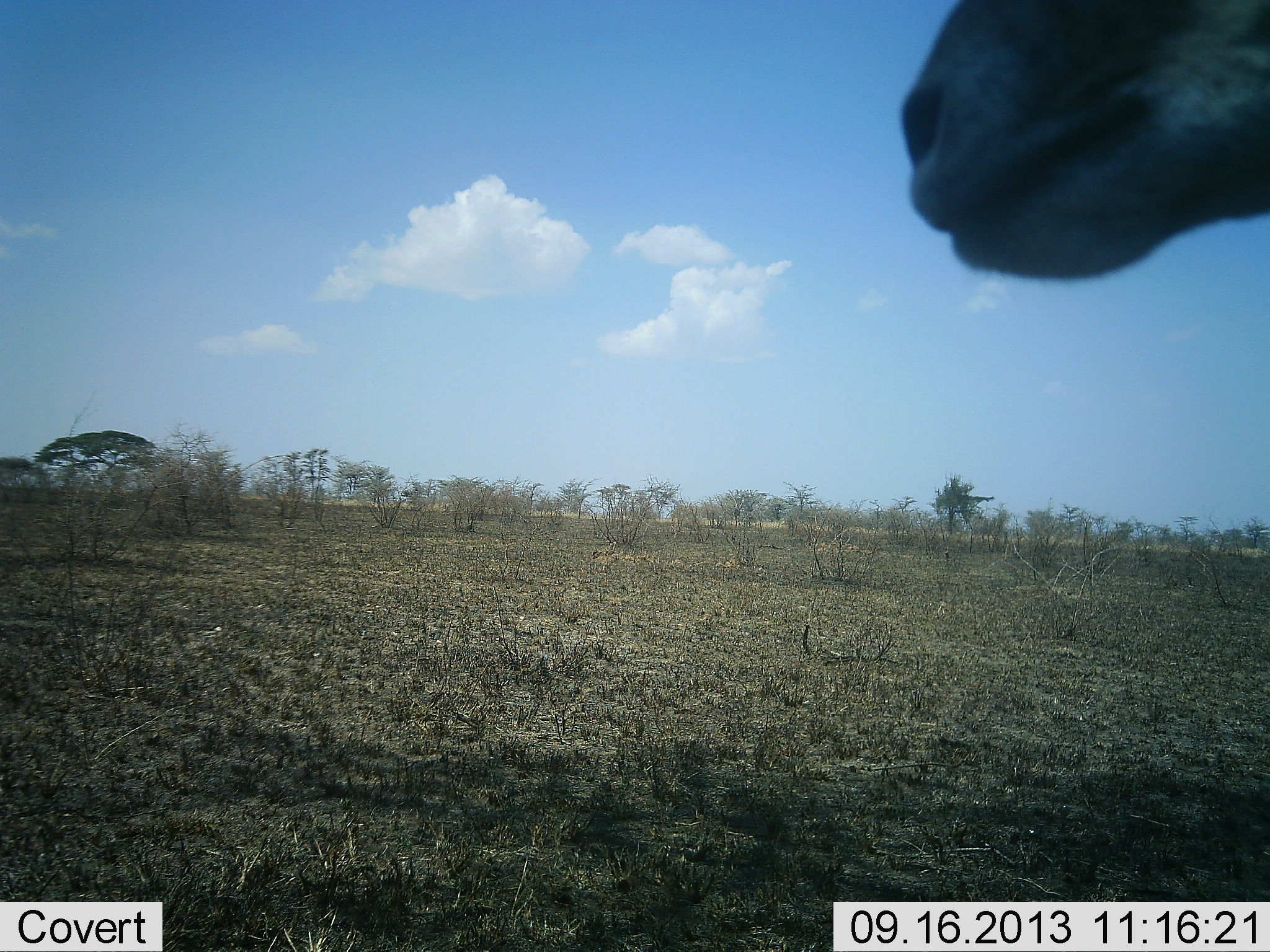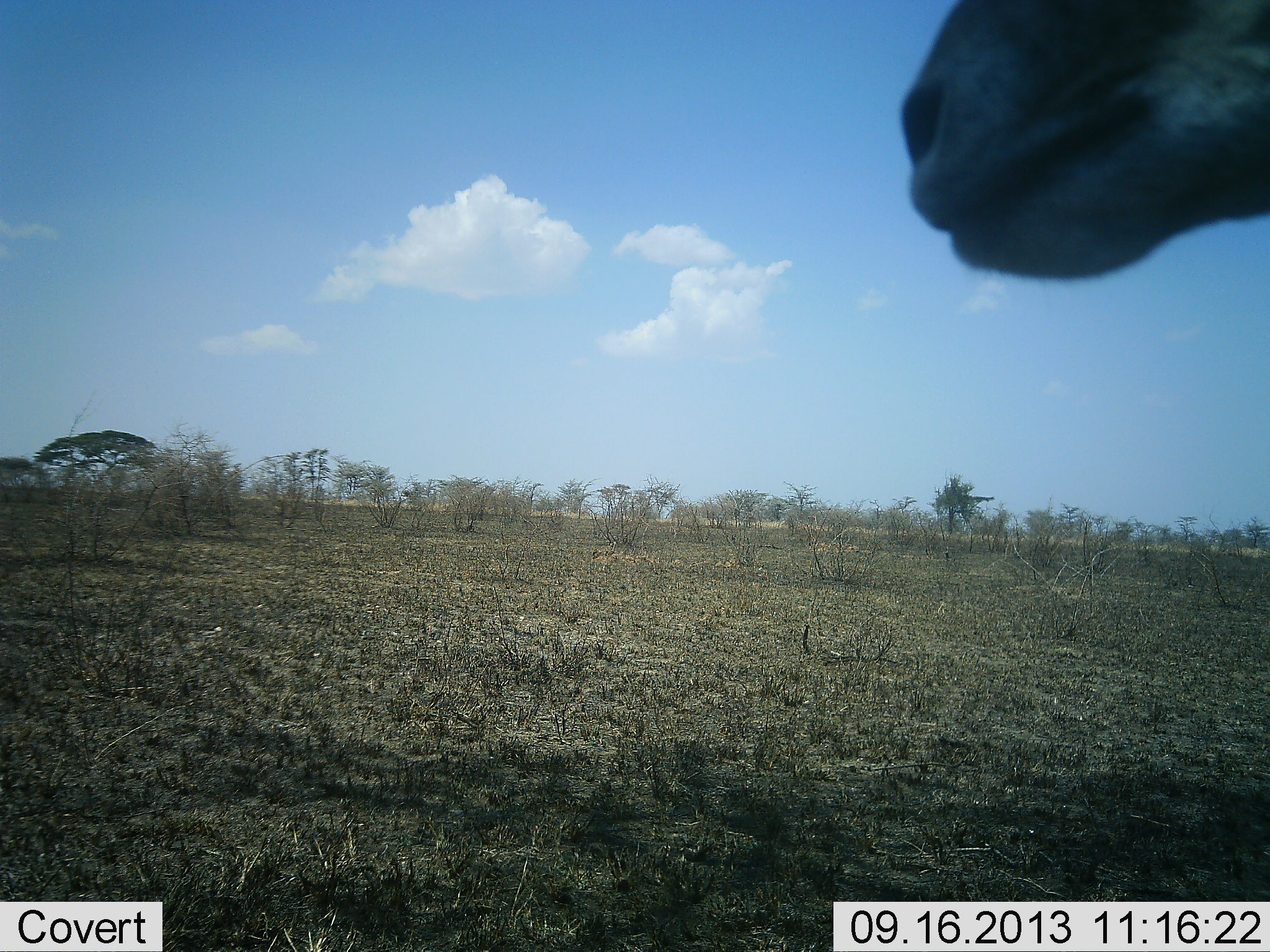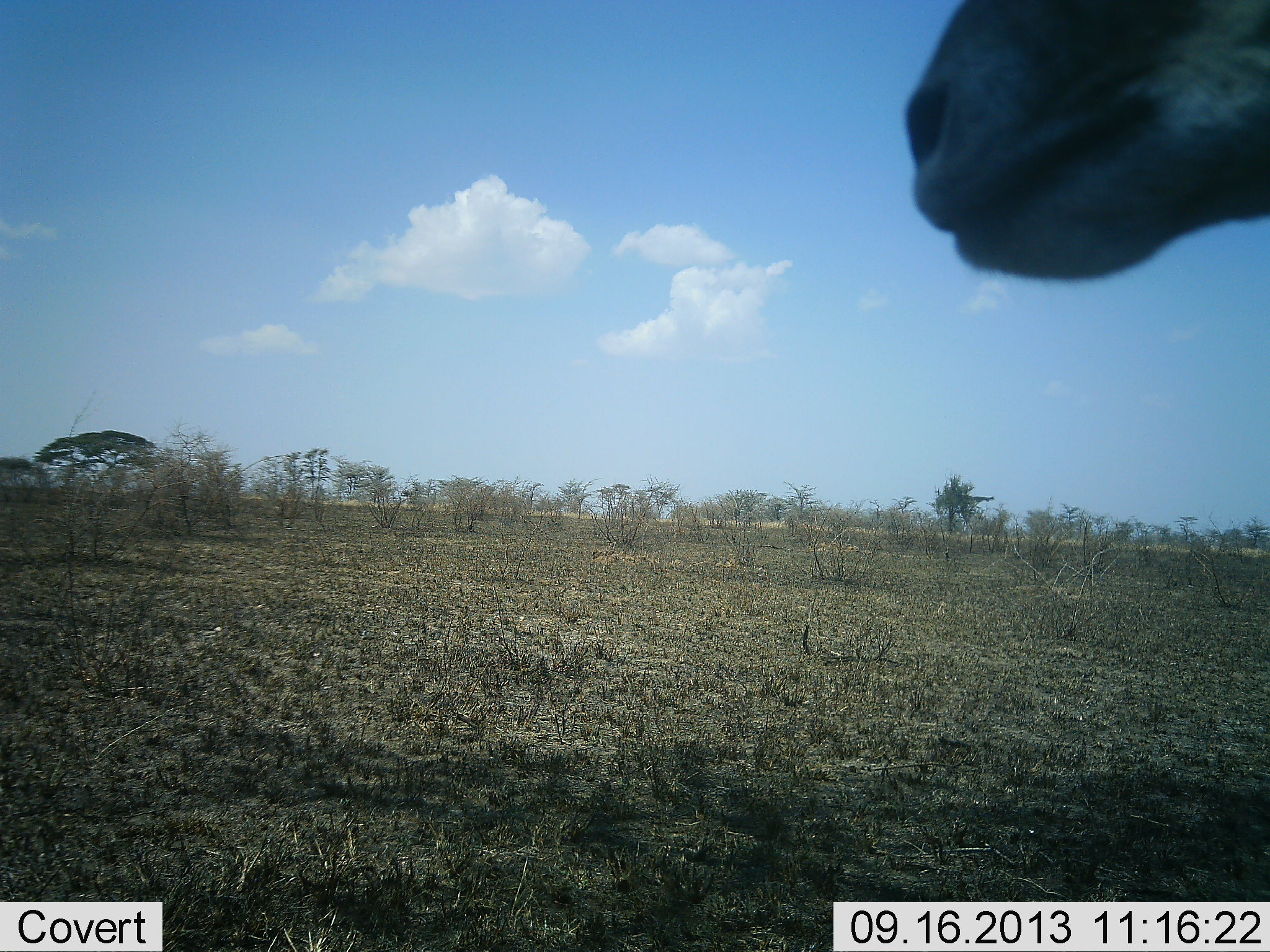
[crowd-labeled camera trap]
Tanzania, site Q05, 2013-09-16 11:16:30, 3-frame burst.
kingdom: Animalia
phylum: Chordata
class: Mammalia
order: Artiodactyla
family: Bovidae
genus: Eudorcas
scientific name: Eudorcas thomsonii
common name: thomson's gazelle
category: gazellethomsons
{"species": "gazellethomsons (thomson's gazelle) (Eudorcas thomsonii)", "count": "1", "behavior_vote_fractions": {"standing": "100%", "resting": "0%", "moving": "0%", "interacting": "0%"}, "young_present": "0%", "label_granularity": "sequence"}